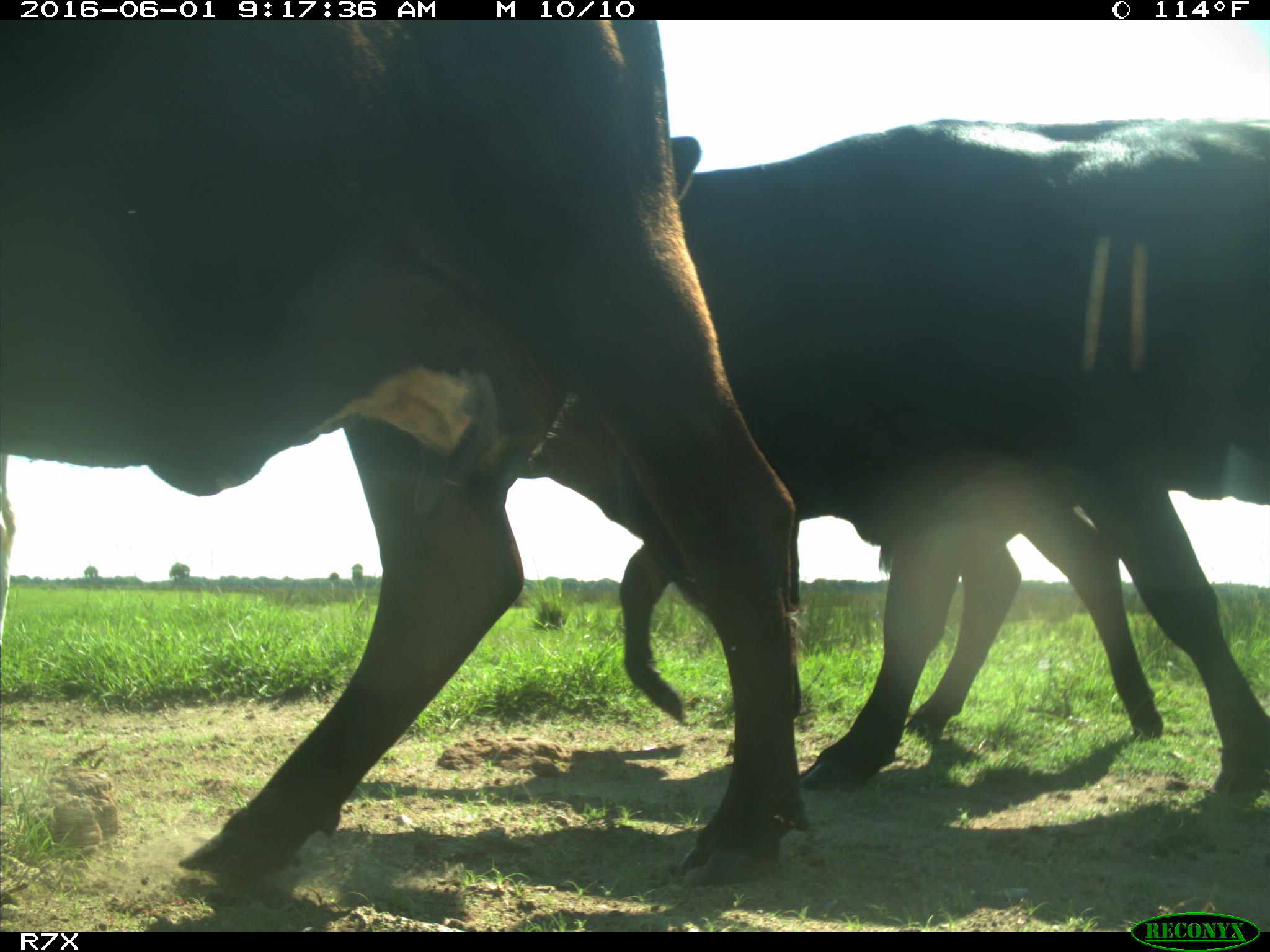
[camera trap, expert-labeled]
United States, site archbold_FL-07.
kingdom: Animalia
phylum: Chordata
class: Mammalia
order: Artiodactyla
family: Bovidae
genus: Bos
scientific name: Bos taurus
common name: domestic cow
Bos taurus (domestic cow).